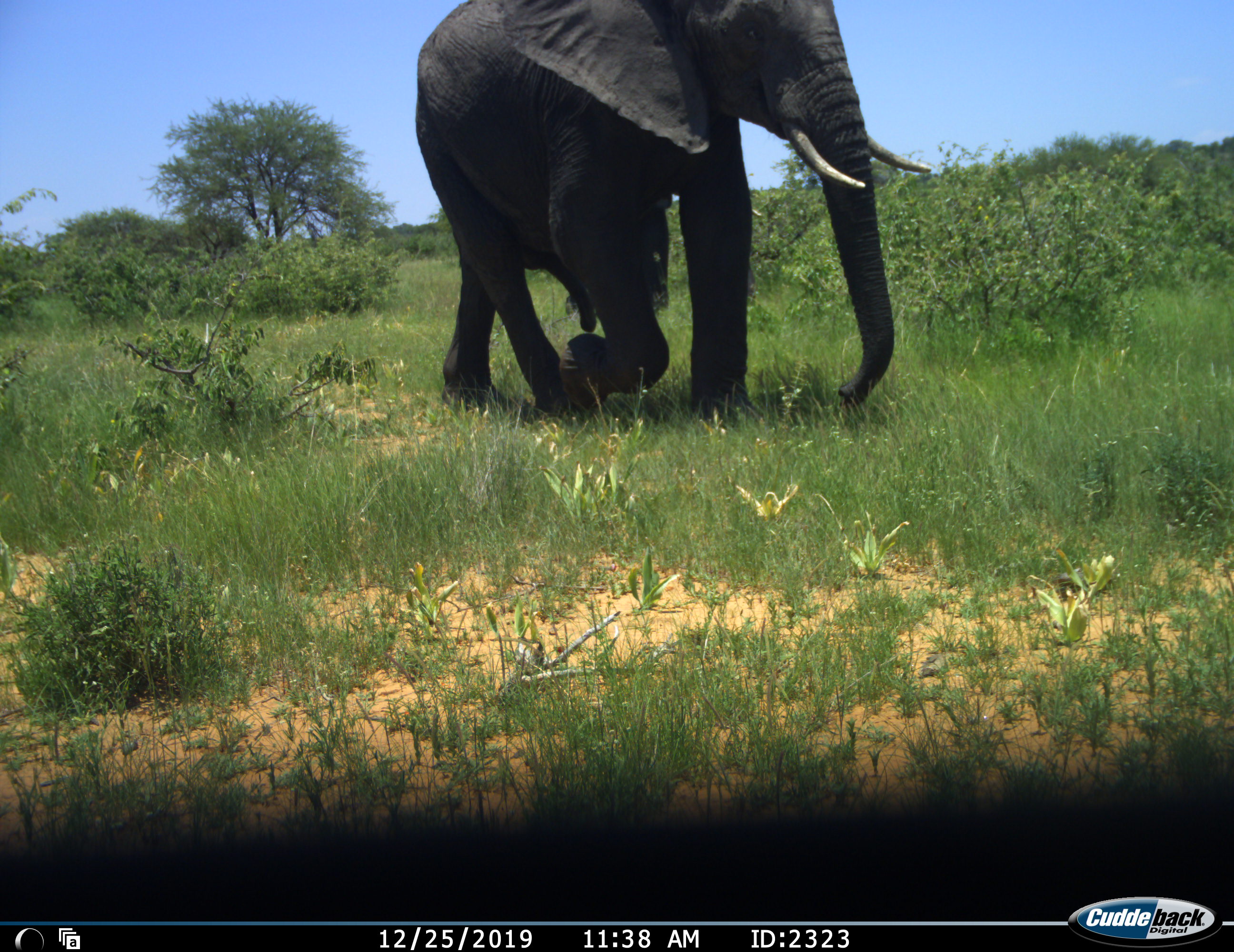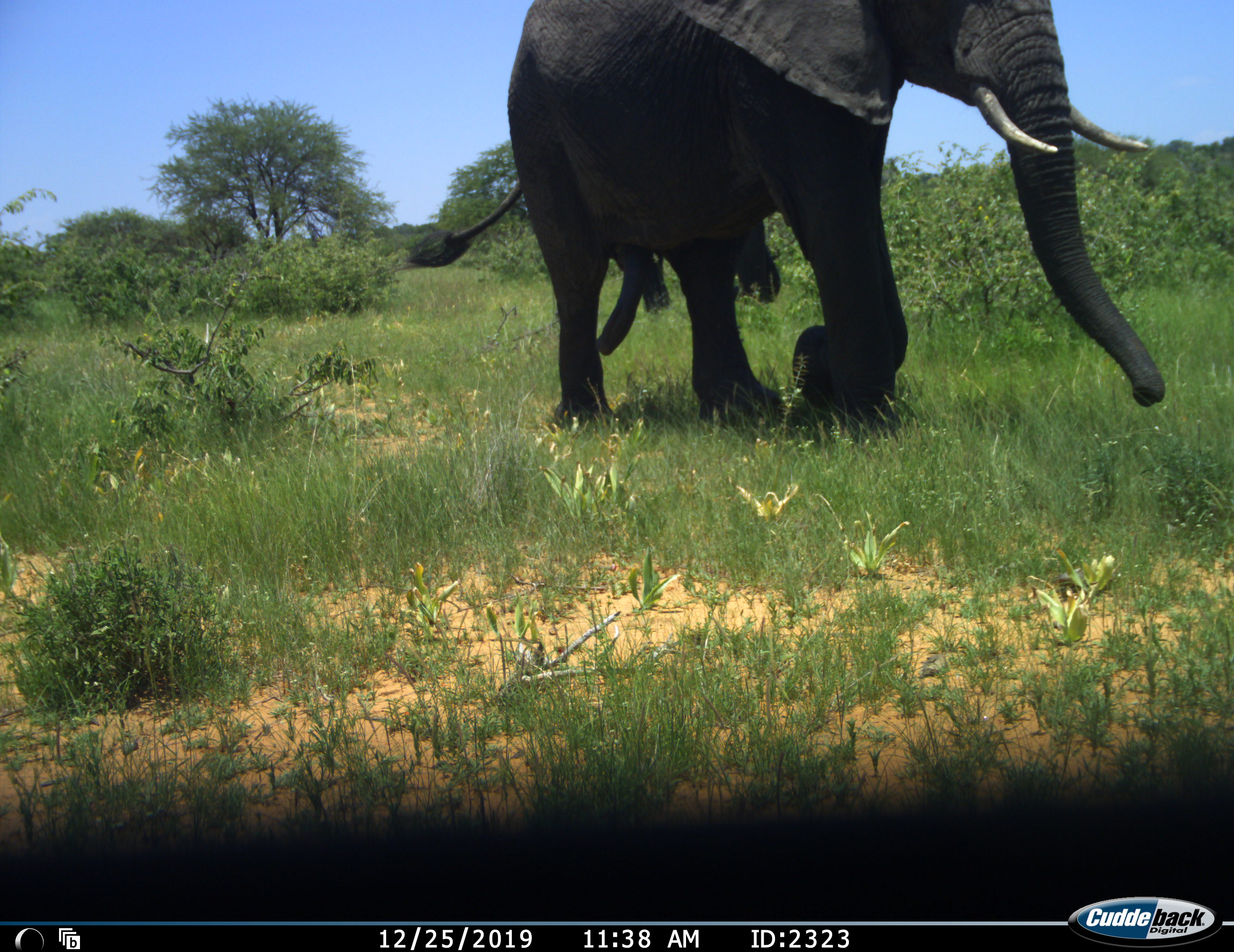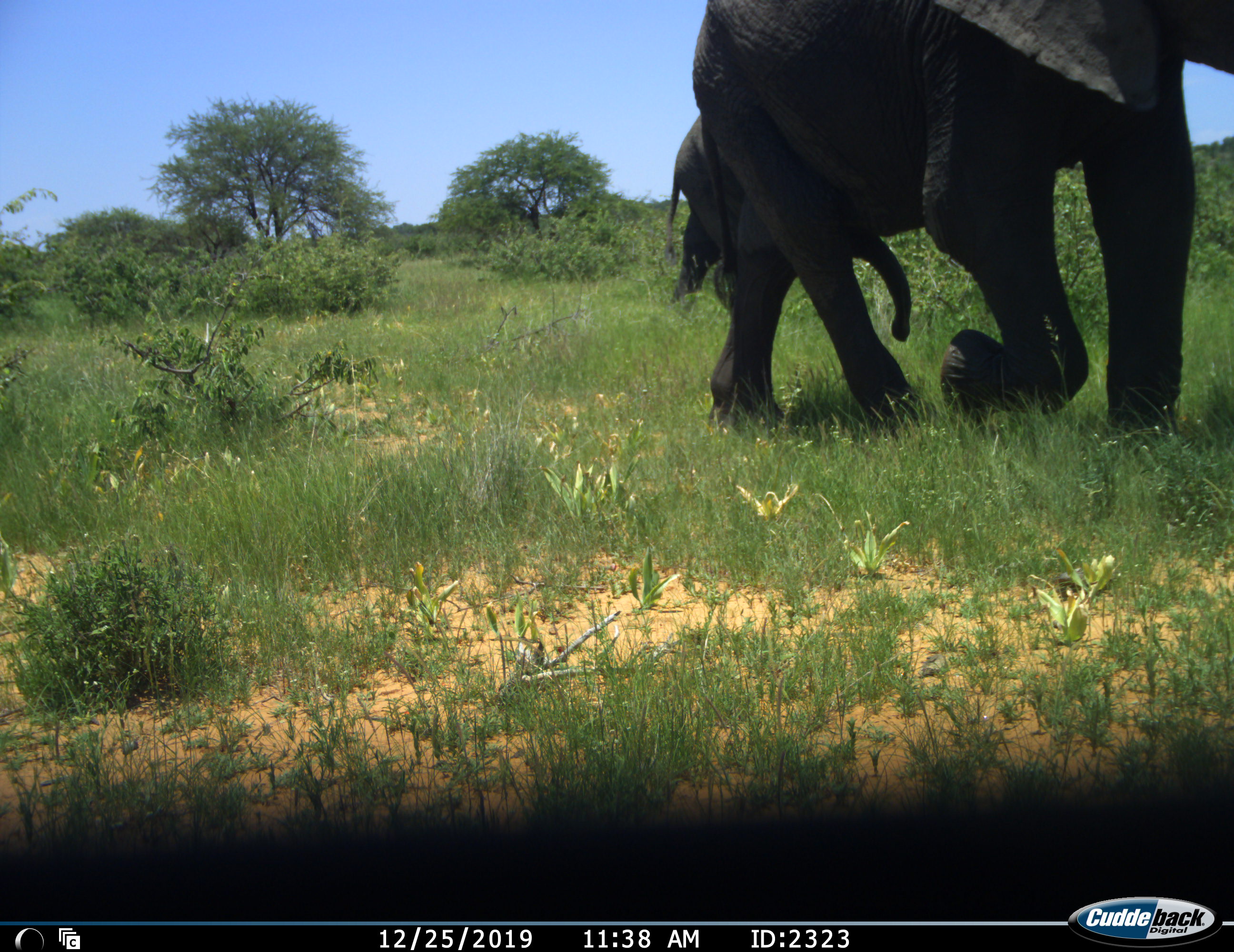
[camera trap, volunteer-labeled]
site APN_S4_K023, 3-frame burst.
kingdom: Animalia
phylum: Chordata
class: Mammalia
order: Proboscidea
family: Elephantidae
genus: Loxodonta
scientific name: Loxodonta africana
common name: african bush elephant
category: elephant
Elephant (african bush elephant) (Loxodonta africana), count 2. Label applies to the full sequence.